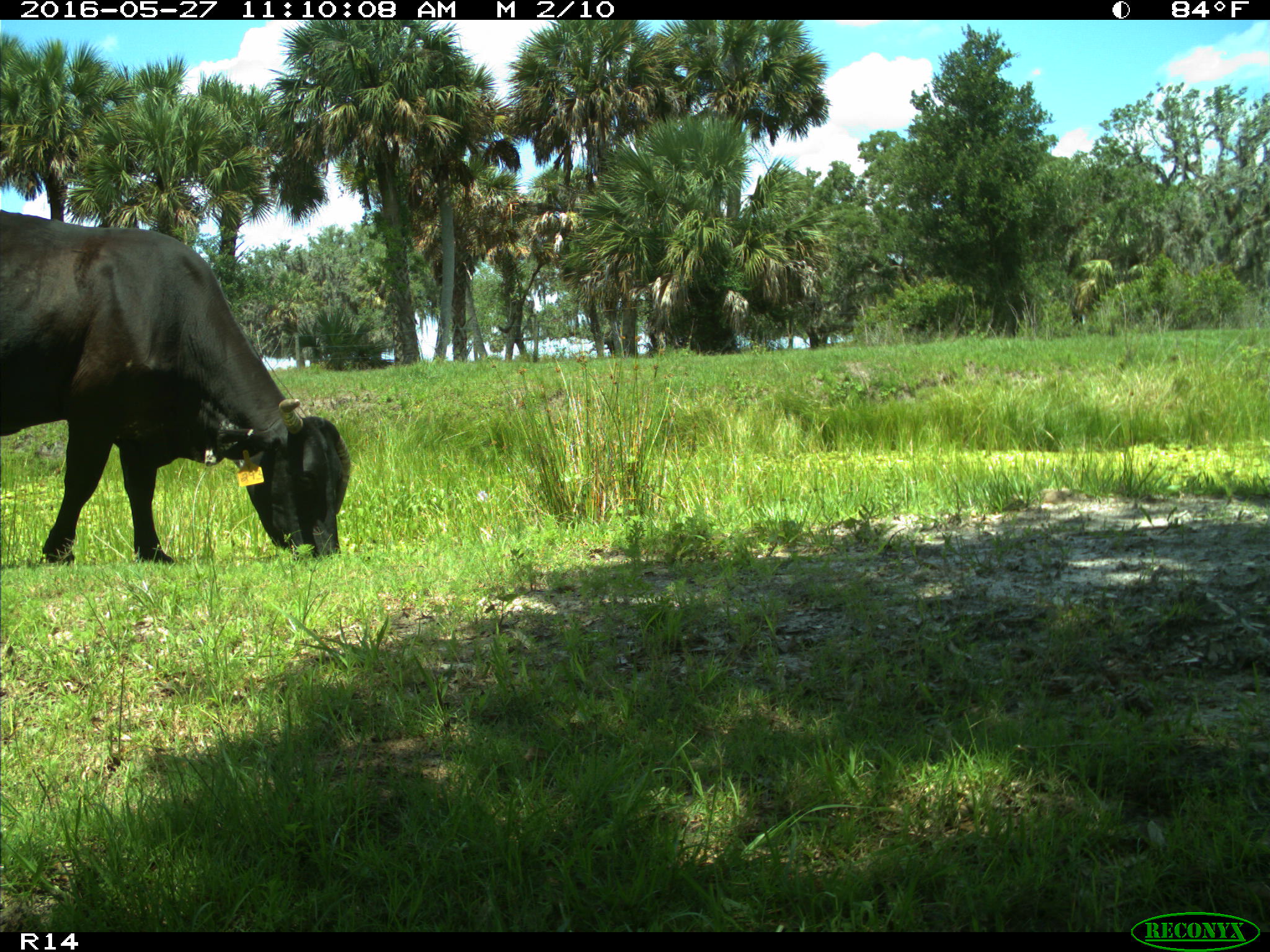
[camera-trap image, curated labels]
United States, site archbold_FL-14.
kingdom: Animalia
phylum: Chordata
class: Mammalia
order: Artiodactyla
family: Bovidae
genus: Bos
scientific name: Bos taurus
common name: domestic cow